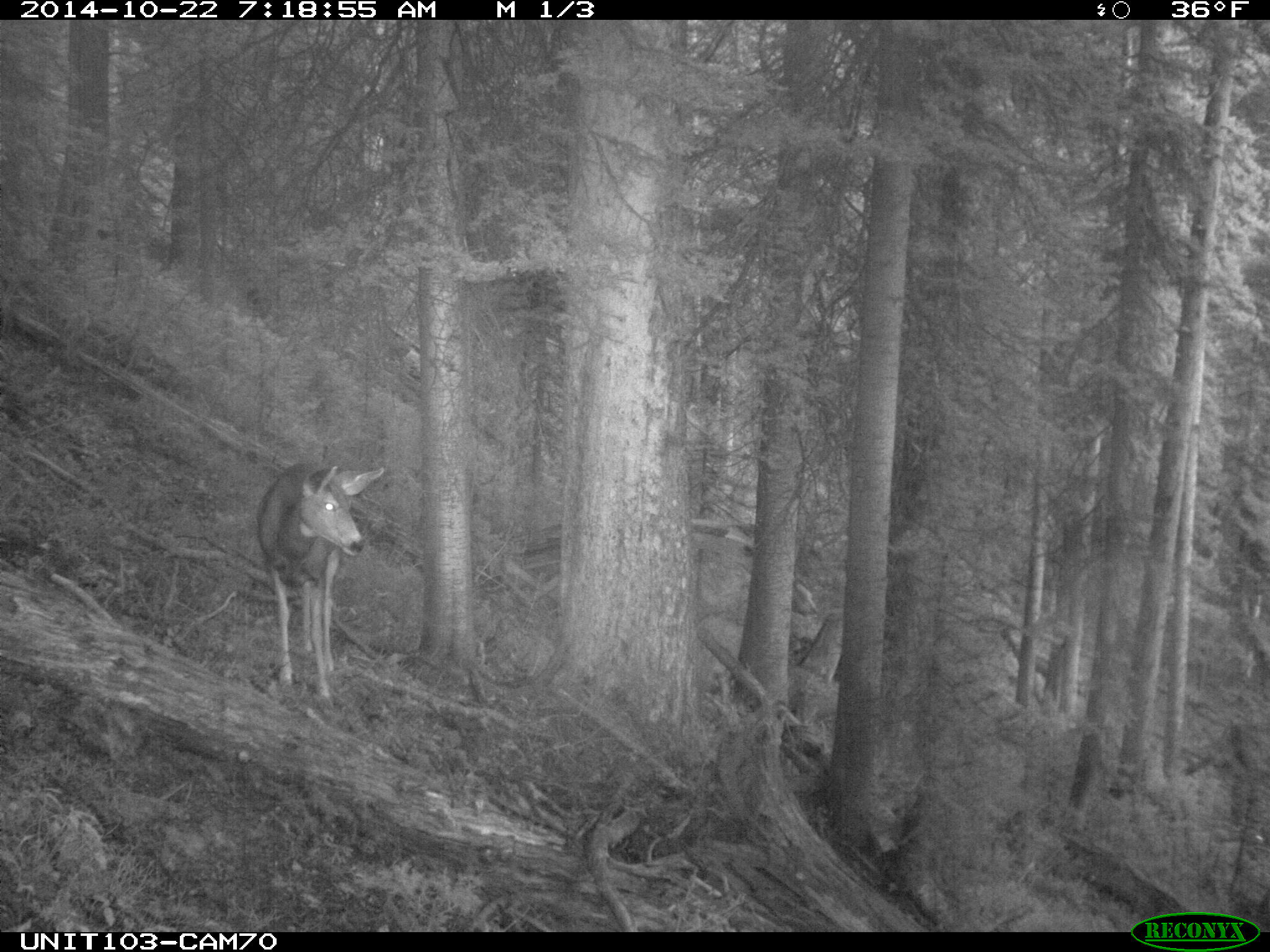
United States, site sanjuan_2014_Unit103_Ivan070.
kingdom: Animalia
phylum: Chordata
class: Mammalia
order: Artiodactyla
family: Cervidae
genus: Odocoileus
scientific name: Odocoileus hemionus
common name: mule deer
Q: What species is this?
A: Odocoileus hemionus (mule deer).